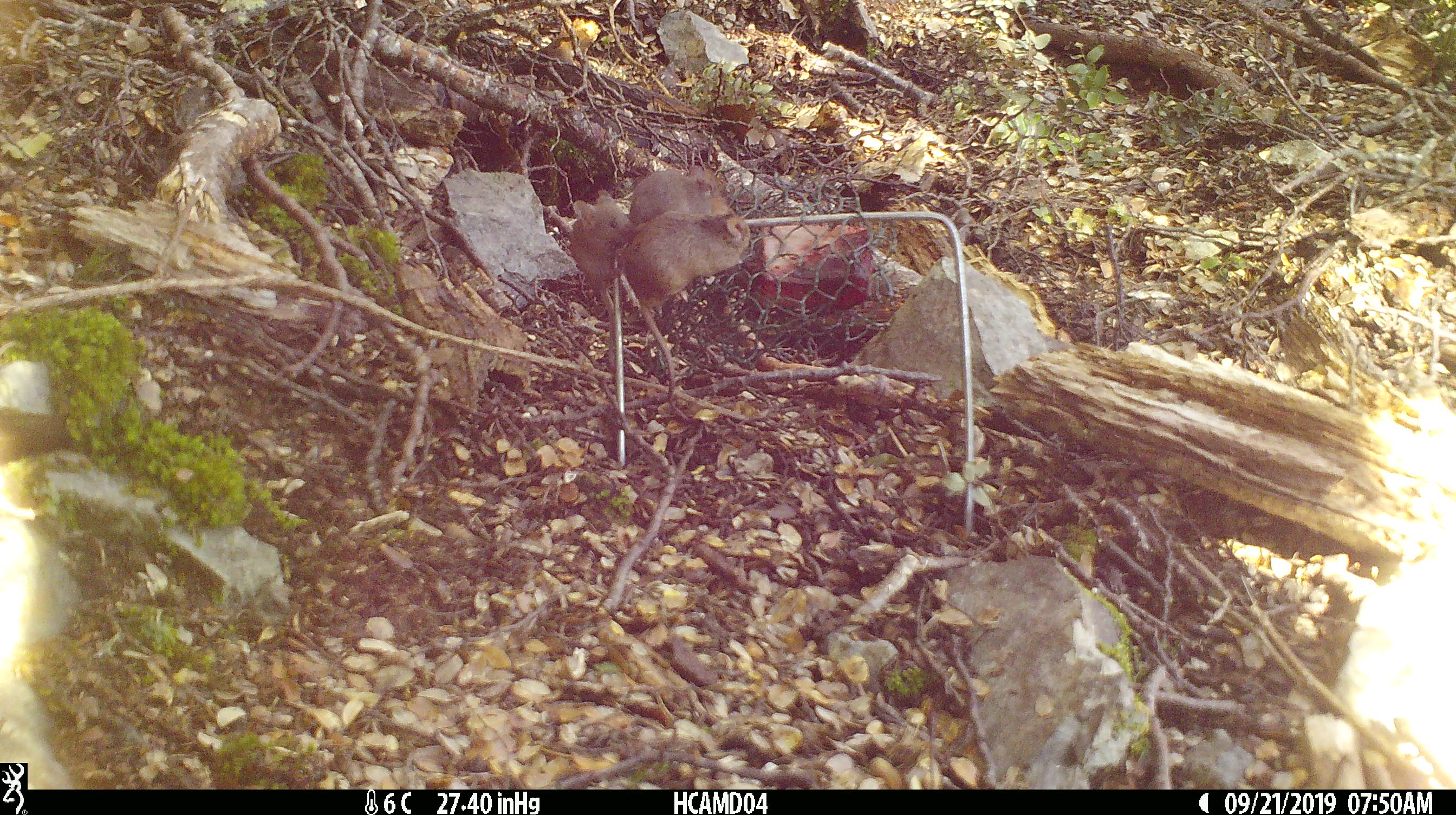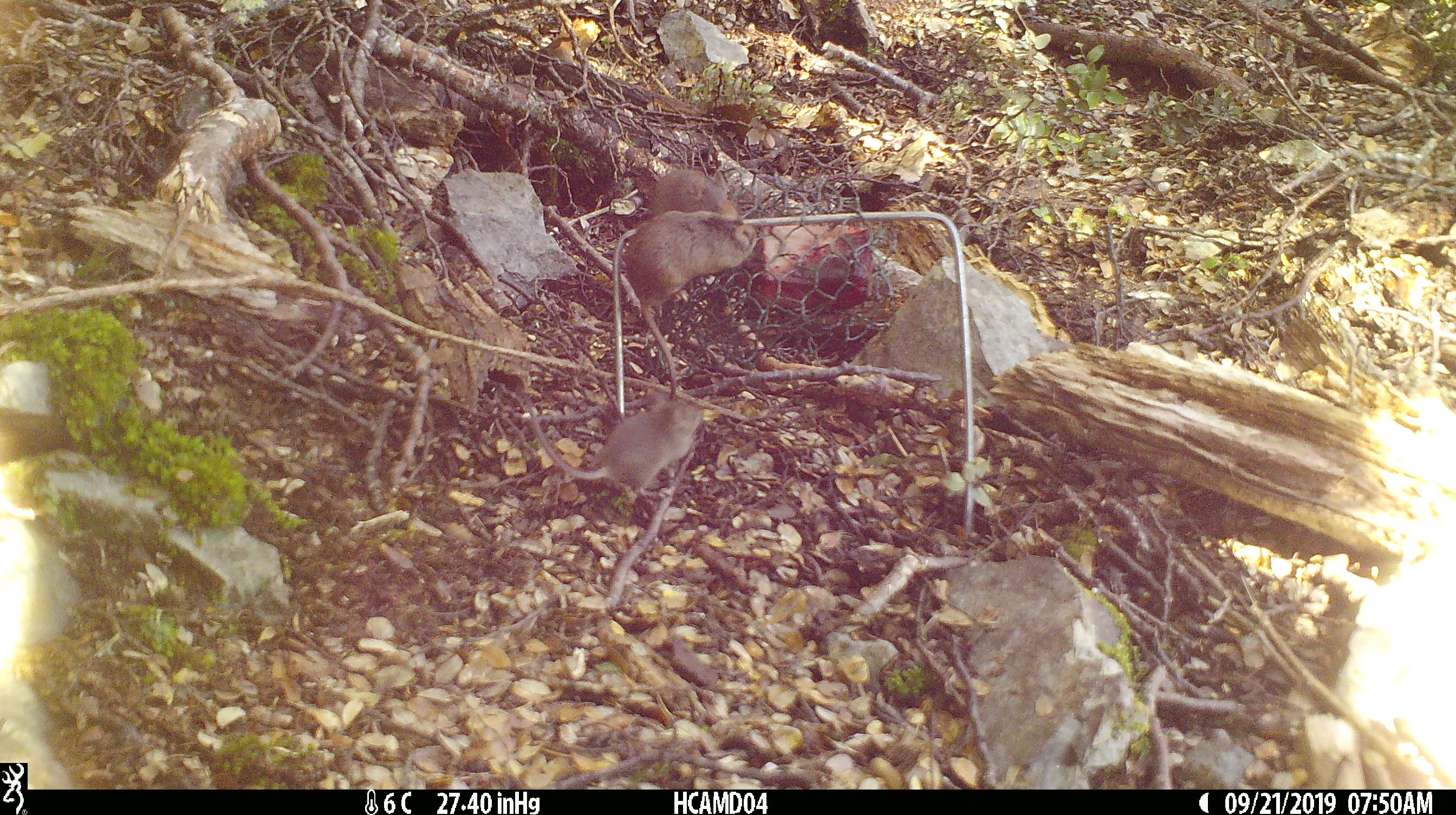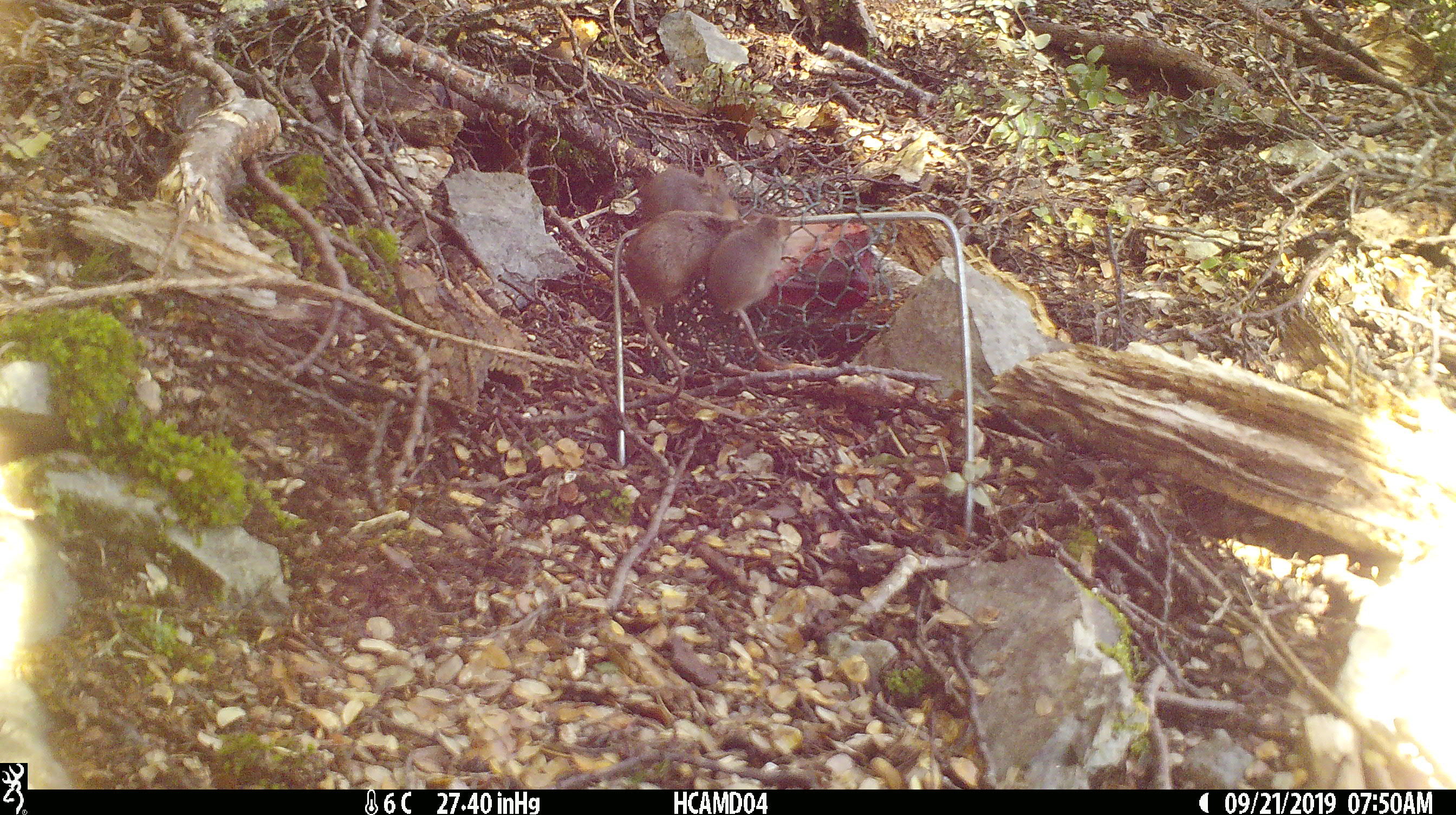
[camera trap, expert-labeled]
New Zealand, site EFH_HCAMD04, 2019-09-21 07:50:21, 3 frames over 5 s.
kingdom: Animalia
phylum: Chordata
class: Mammalia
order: Rodentia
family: Muridae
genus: Mus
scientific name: Mus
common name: mouse